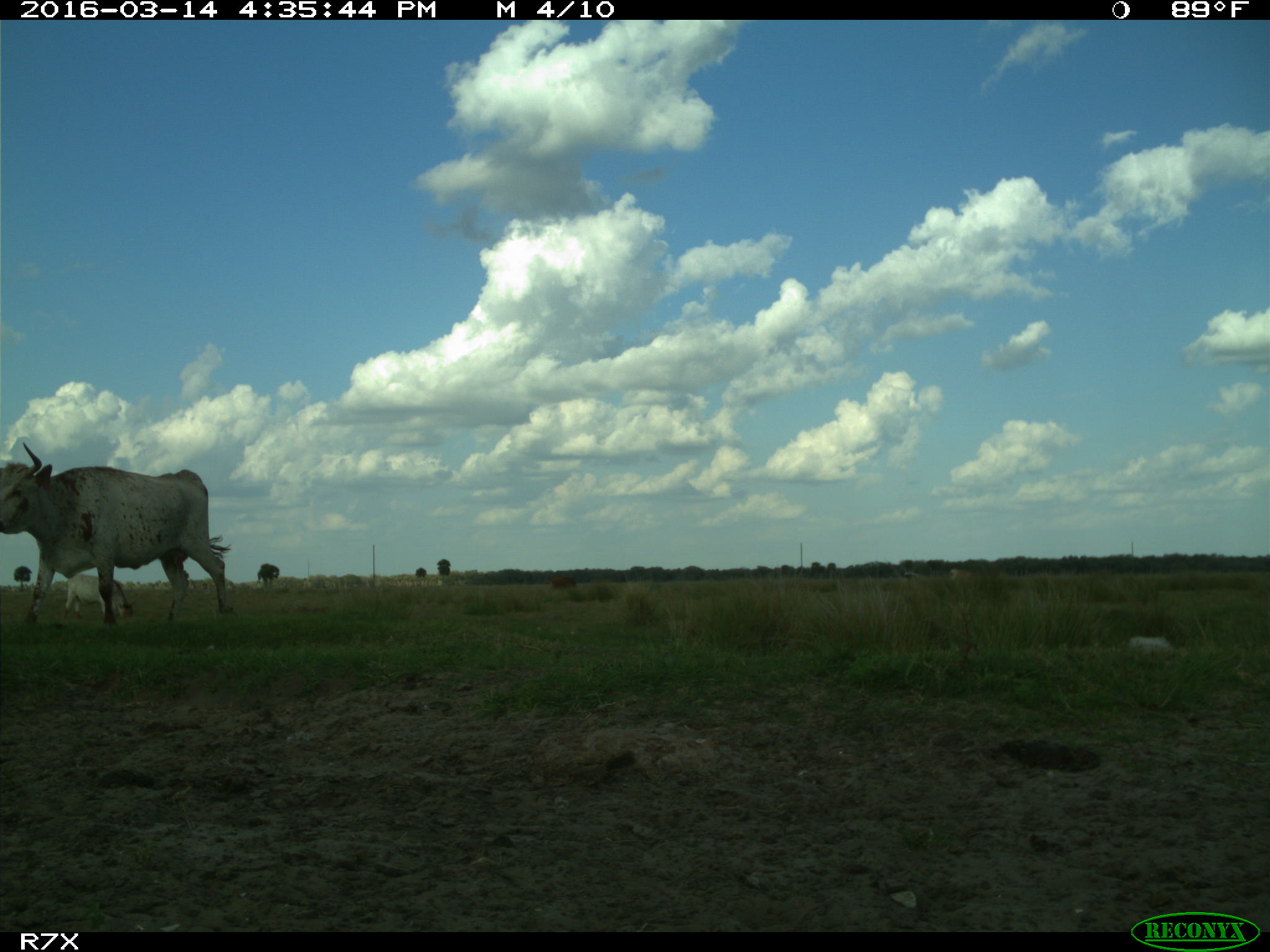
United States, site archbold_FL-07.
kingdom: Animalia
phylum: Chordata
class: Mammalia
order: Artiodactyla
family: Bovidae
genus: Bos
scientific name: Bos taurus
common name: domestic cow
Bos taurus (domestic cow).